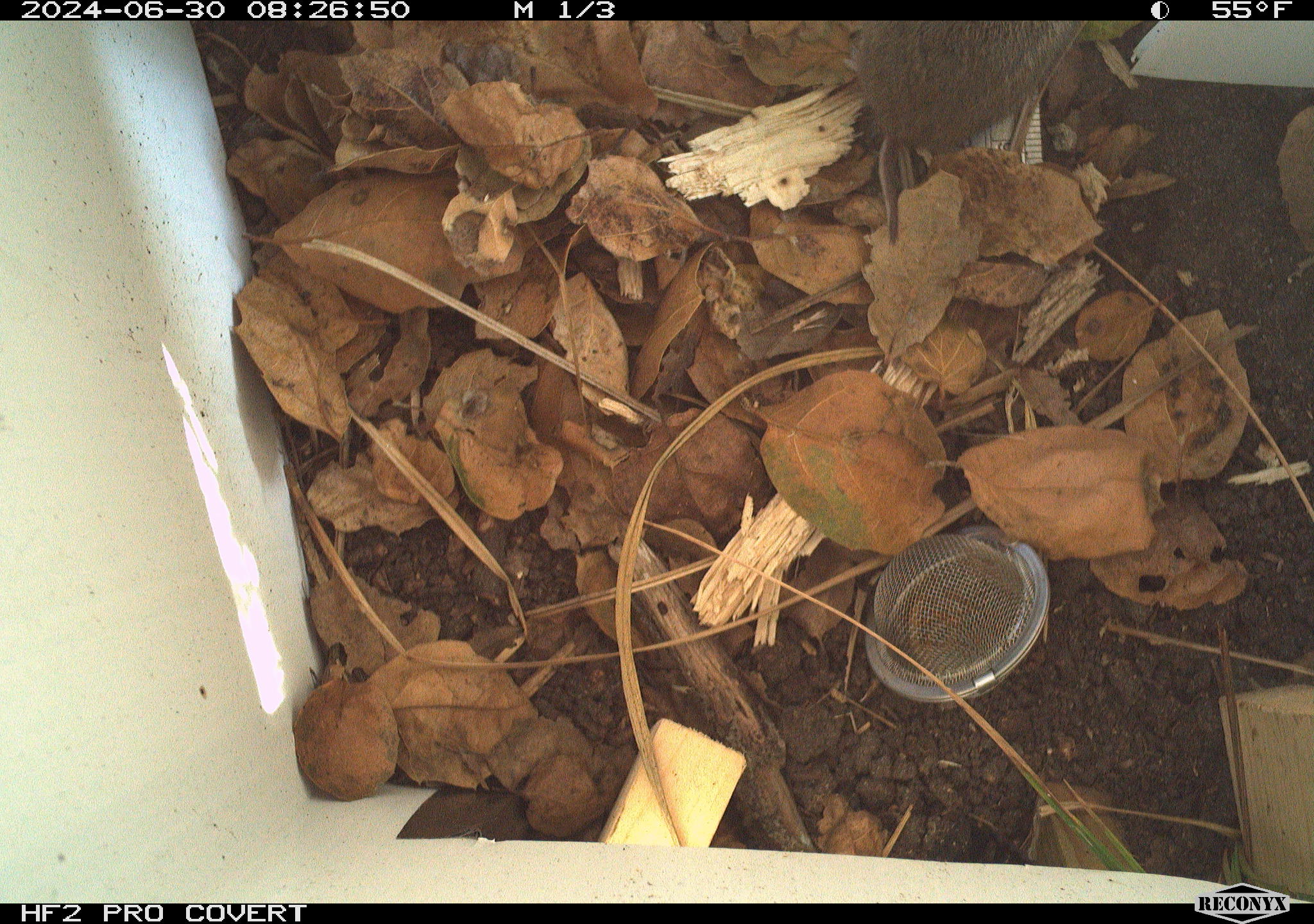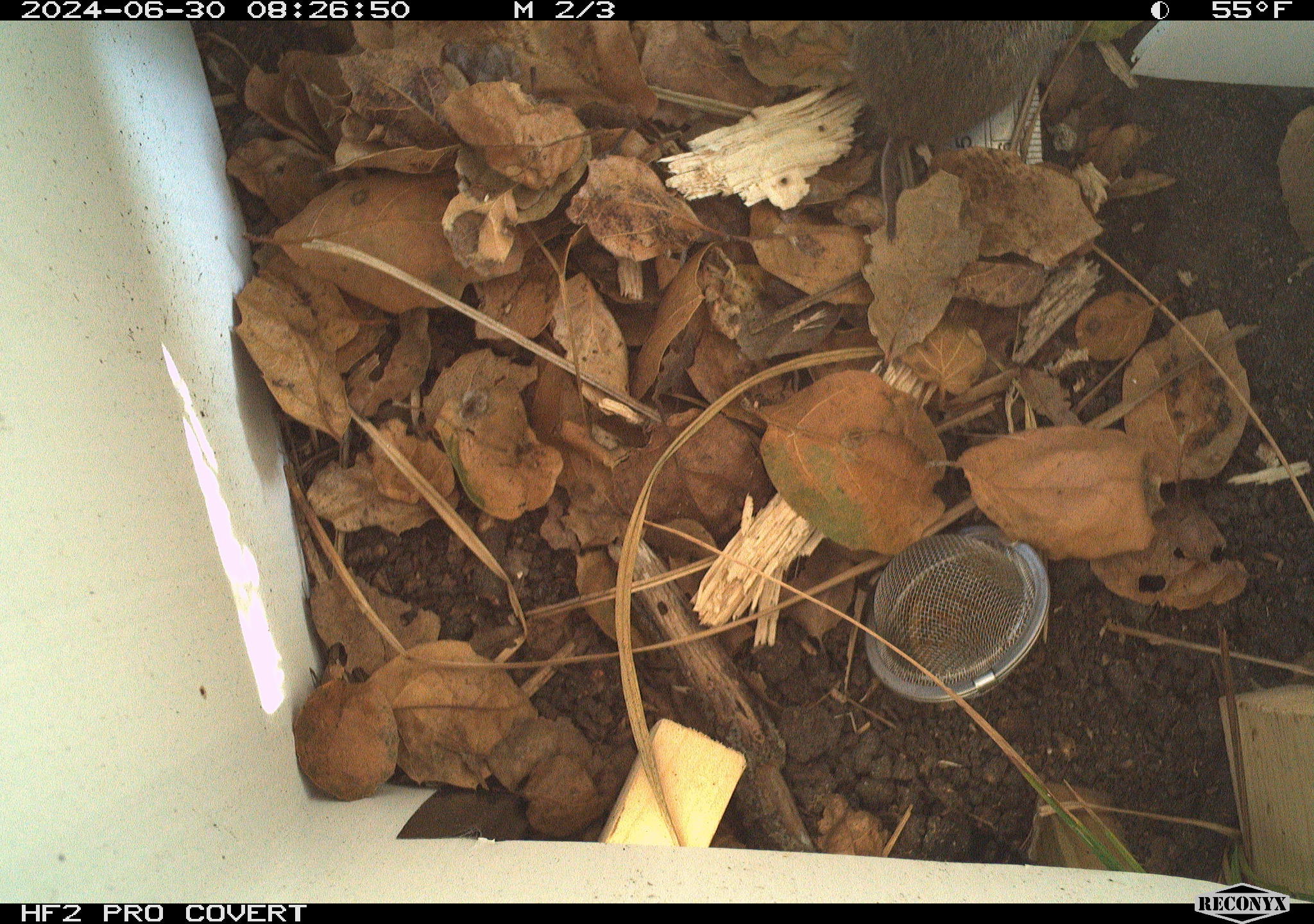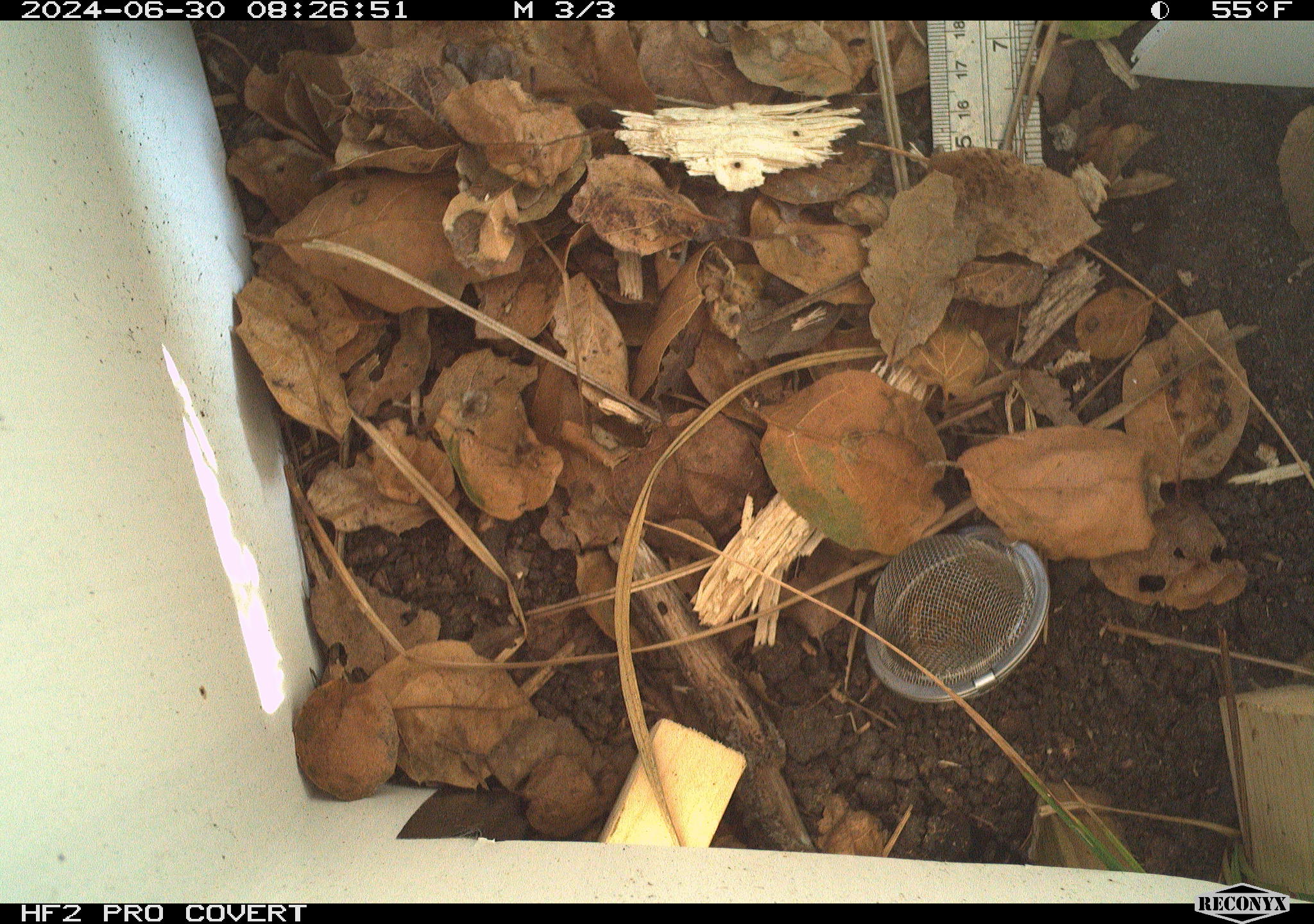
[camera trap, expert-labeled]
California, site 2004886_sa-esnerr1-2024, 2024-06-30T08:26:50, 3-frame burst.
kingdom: Animalia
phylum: Chordata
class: Mammalia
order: Rodentia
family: Cricetidae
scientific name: Cricetidae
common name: hamsters, voles, lemmings, and allies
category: cricetidae family